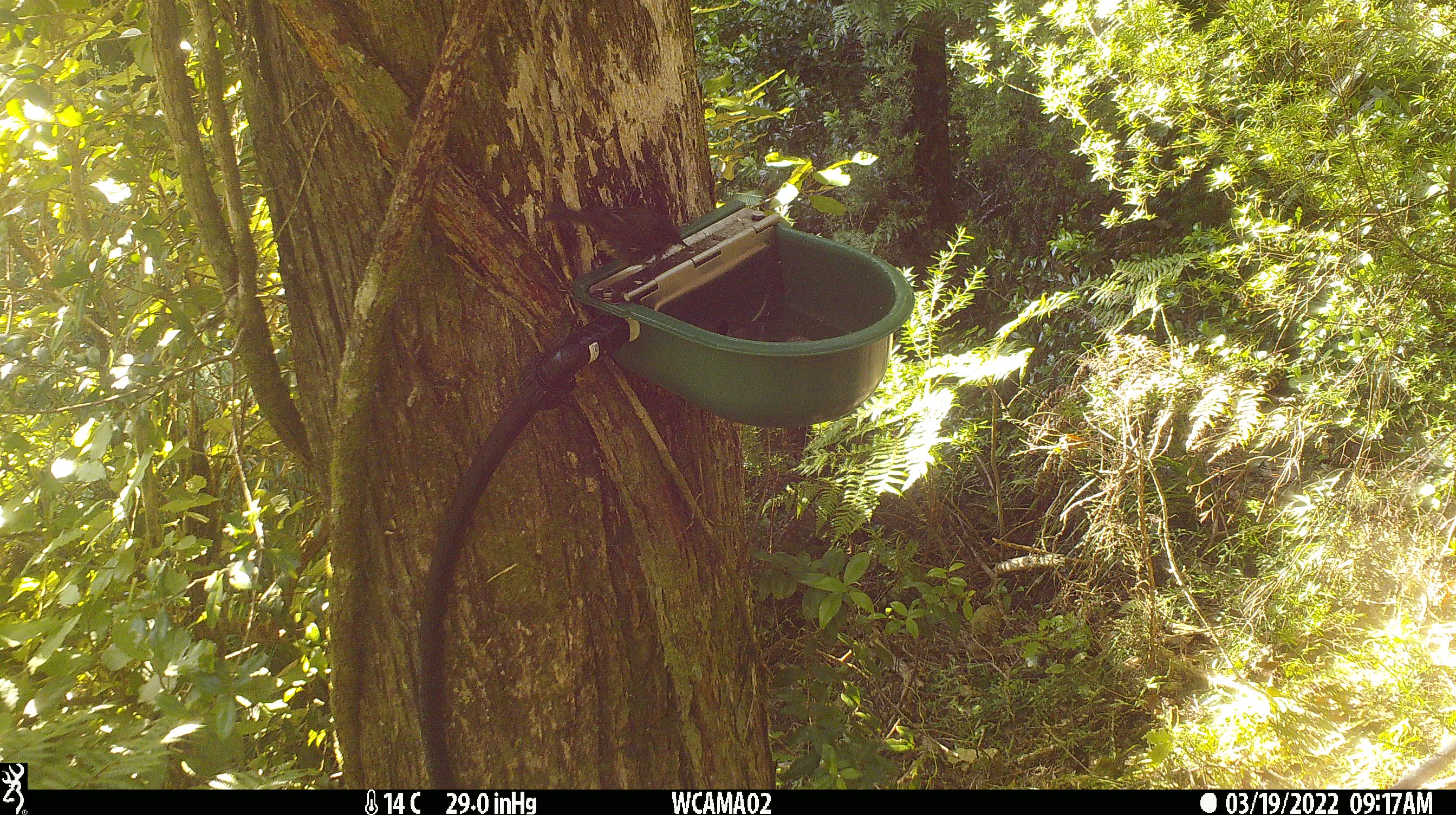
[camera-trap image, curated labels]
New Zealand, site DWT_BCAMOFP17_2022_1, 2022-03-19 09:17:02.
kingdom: Animalia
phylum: Chordata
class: Aves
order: Passeriformes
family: Meliphagidae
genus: Anthornis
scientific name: Anthornis melanura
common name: new zealand bellbird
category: bellbird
Bellbird (new zealand bellbird) (Anthornis melanura).